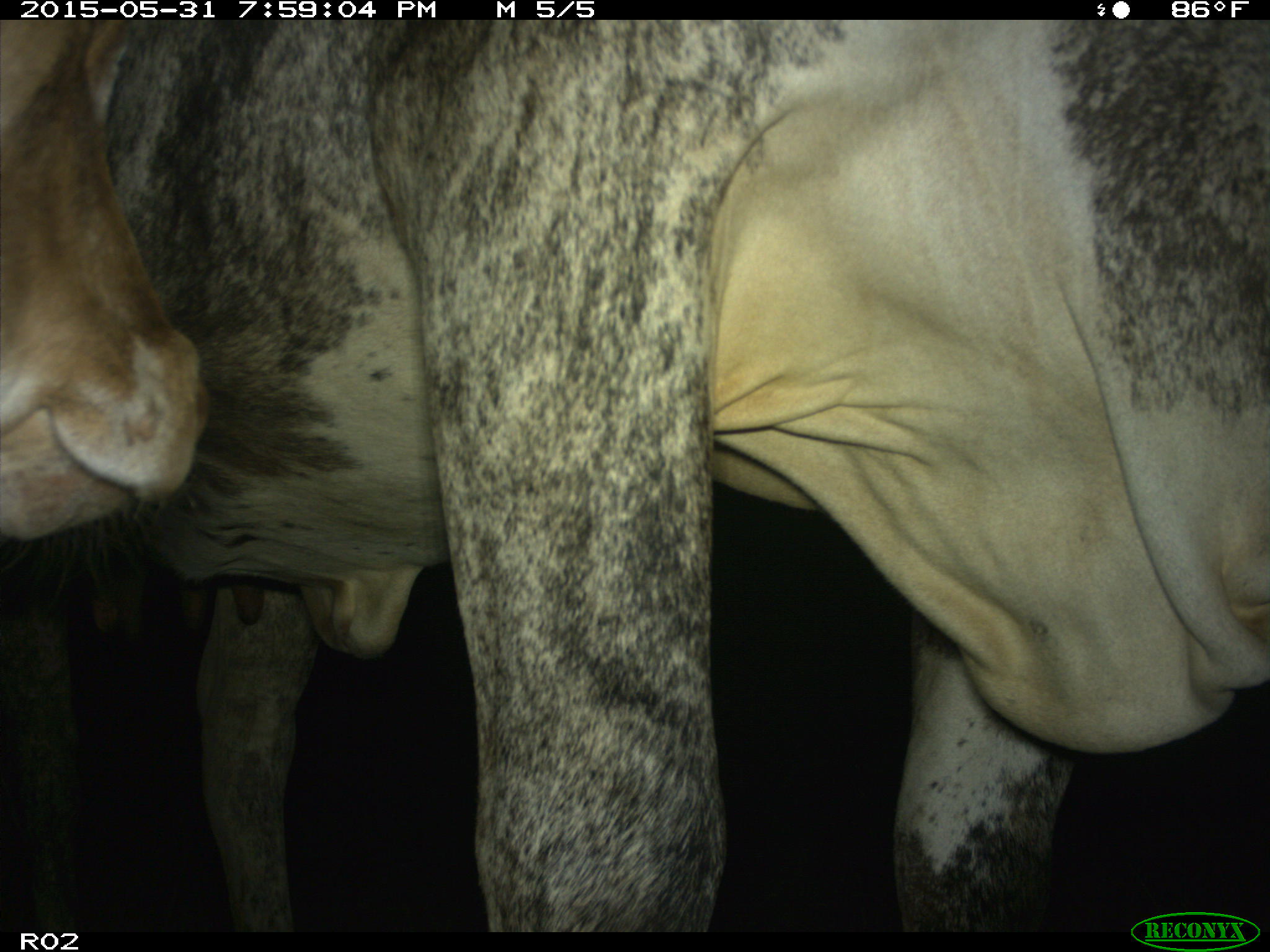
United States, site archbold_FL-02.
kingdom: Animalia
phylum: Chordata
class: Mammalia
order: Artiodactyla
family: Bovidae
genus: Bos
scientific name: Bos taurus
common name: domestic cow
Bos taurus (domestic cow).